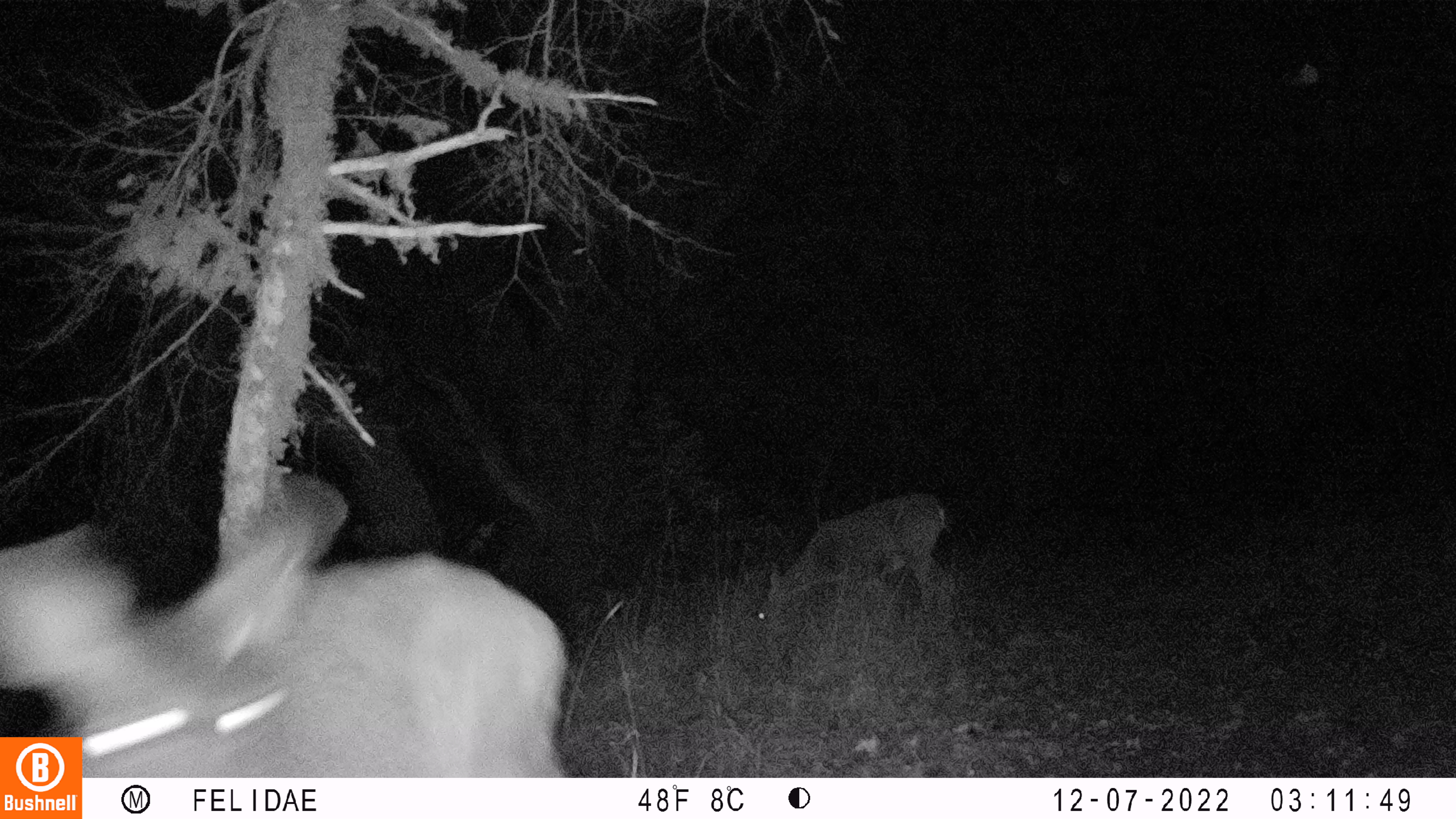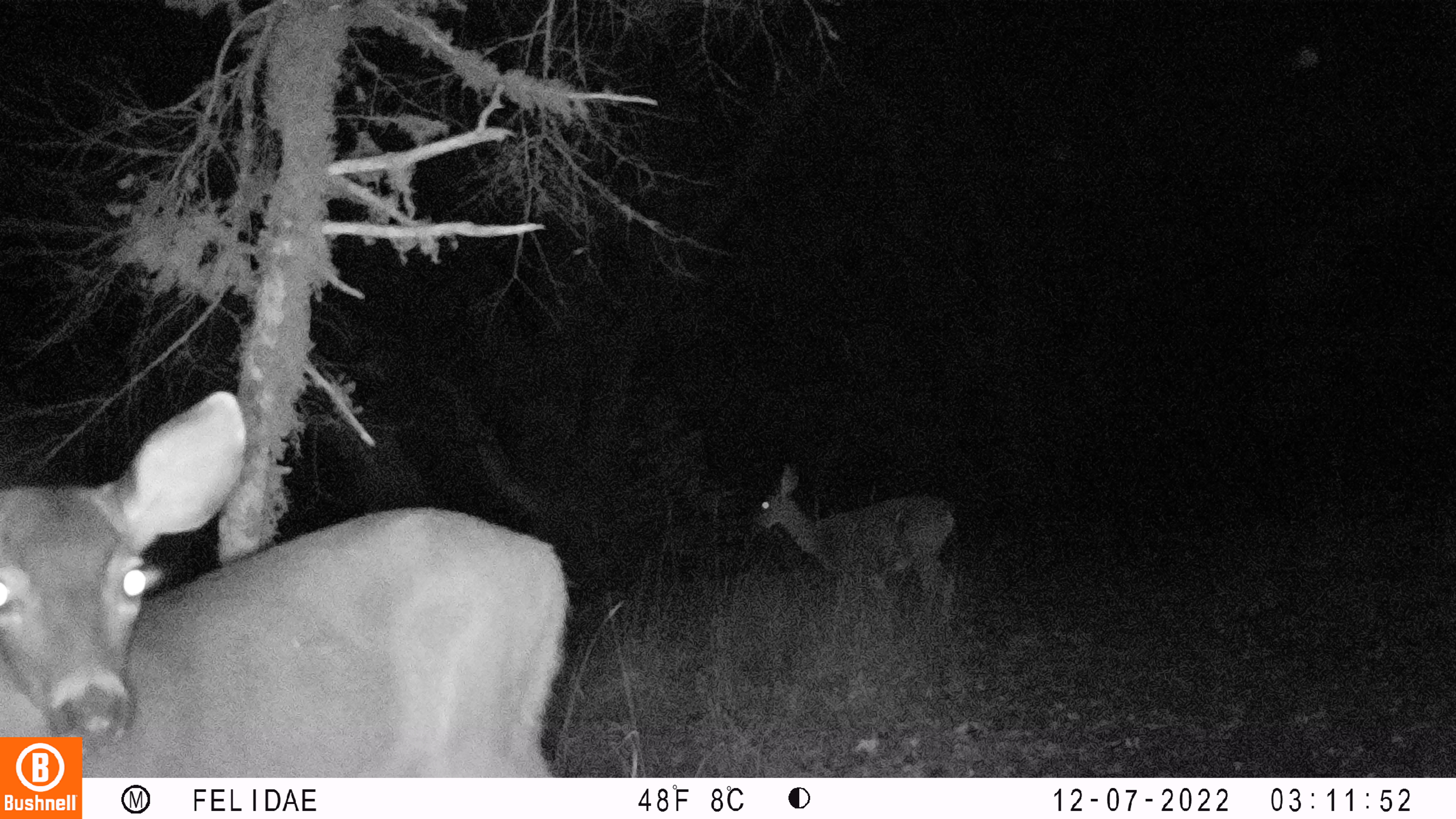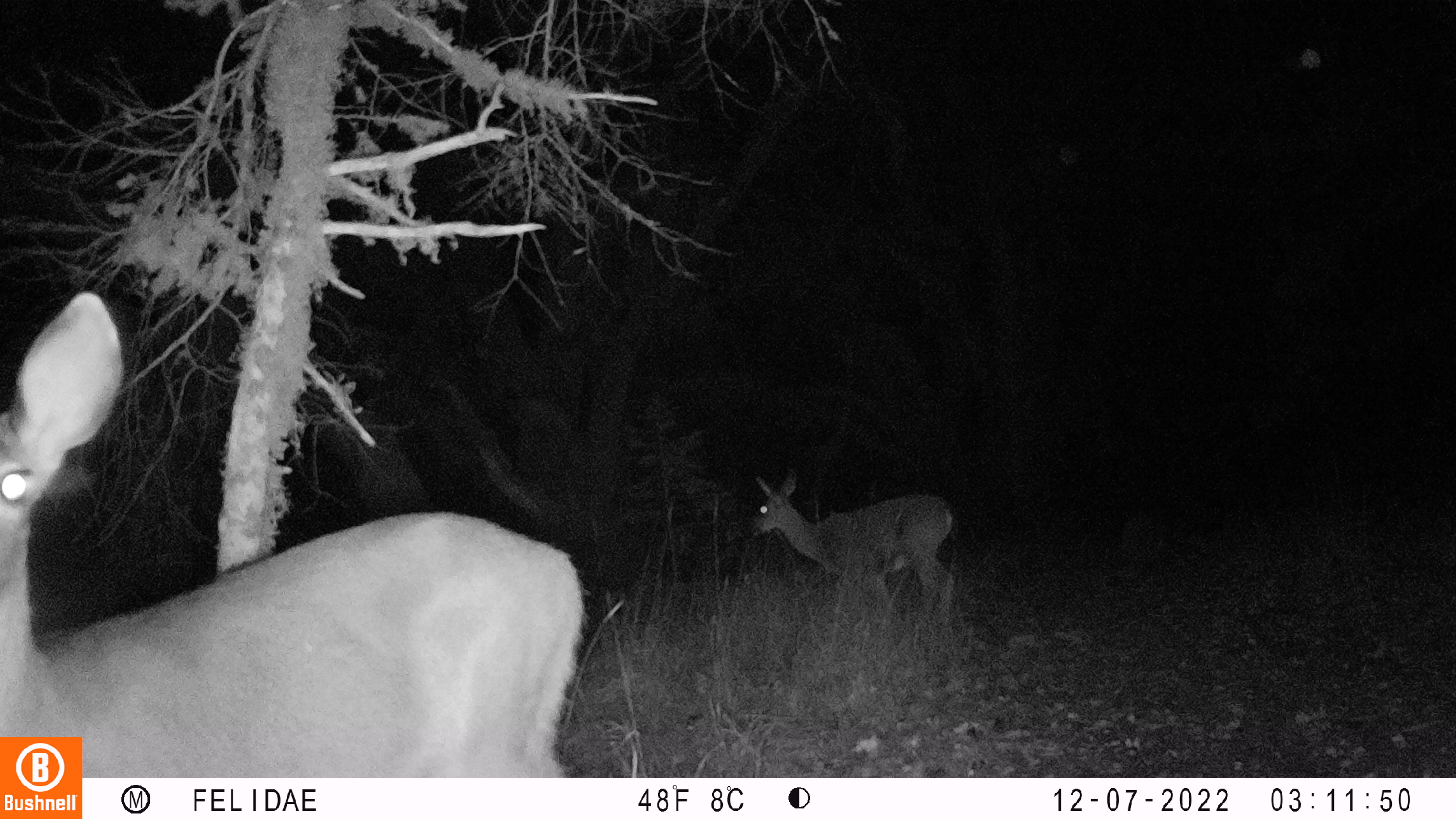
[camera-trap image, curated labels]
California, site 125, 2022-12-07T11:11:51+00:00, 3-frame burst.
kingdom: Animalia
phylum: Chordata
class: Mammalia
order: Artiodactyla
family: Cervidae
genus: Odocoileus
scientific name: Odocoileus hemionus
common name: mule deer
Mule deer (Odocoileus hemionus).